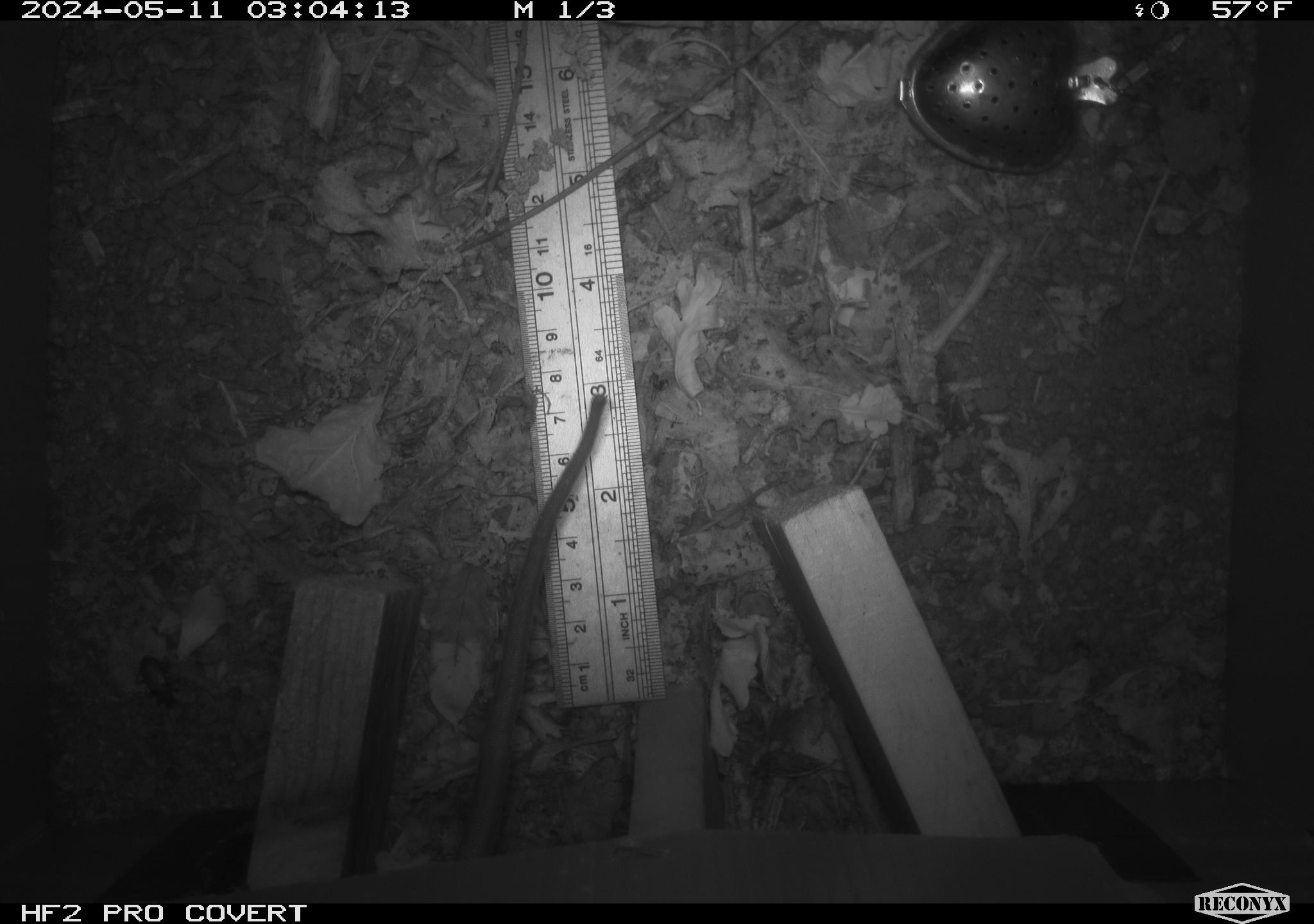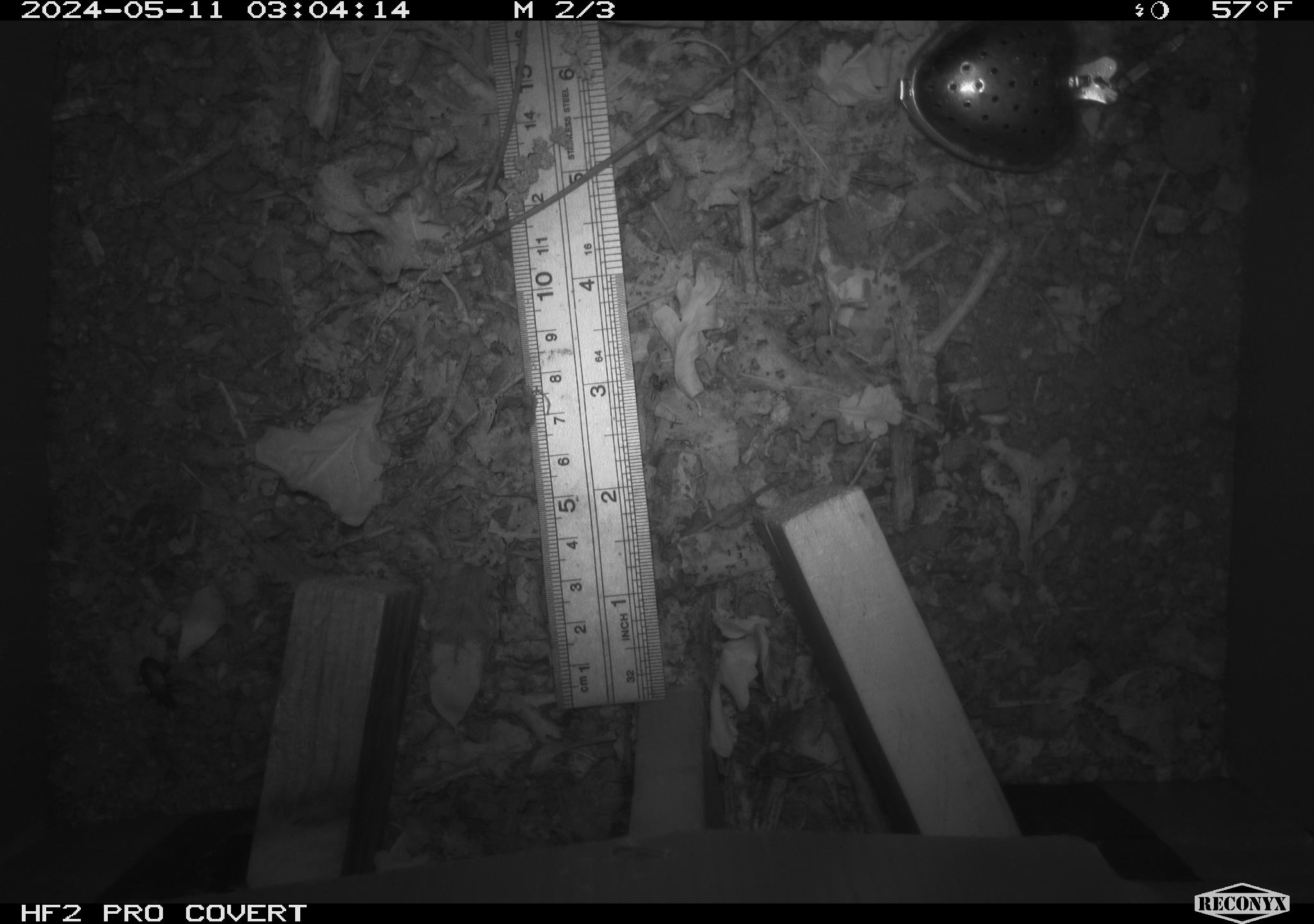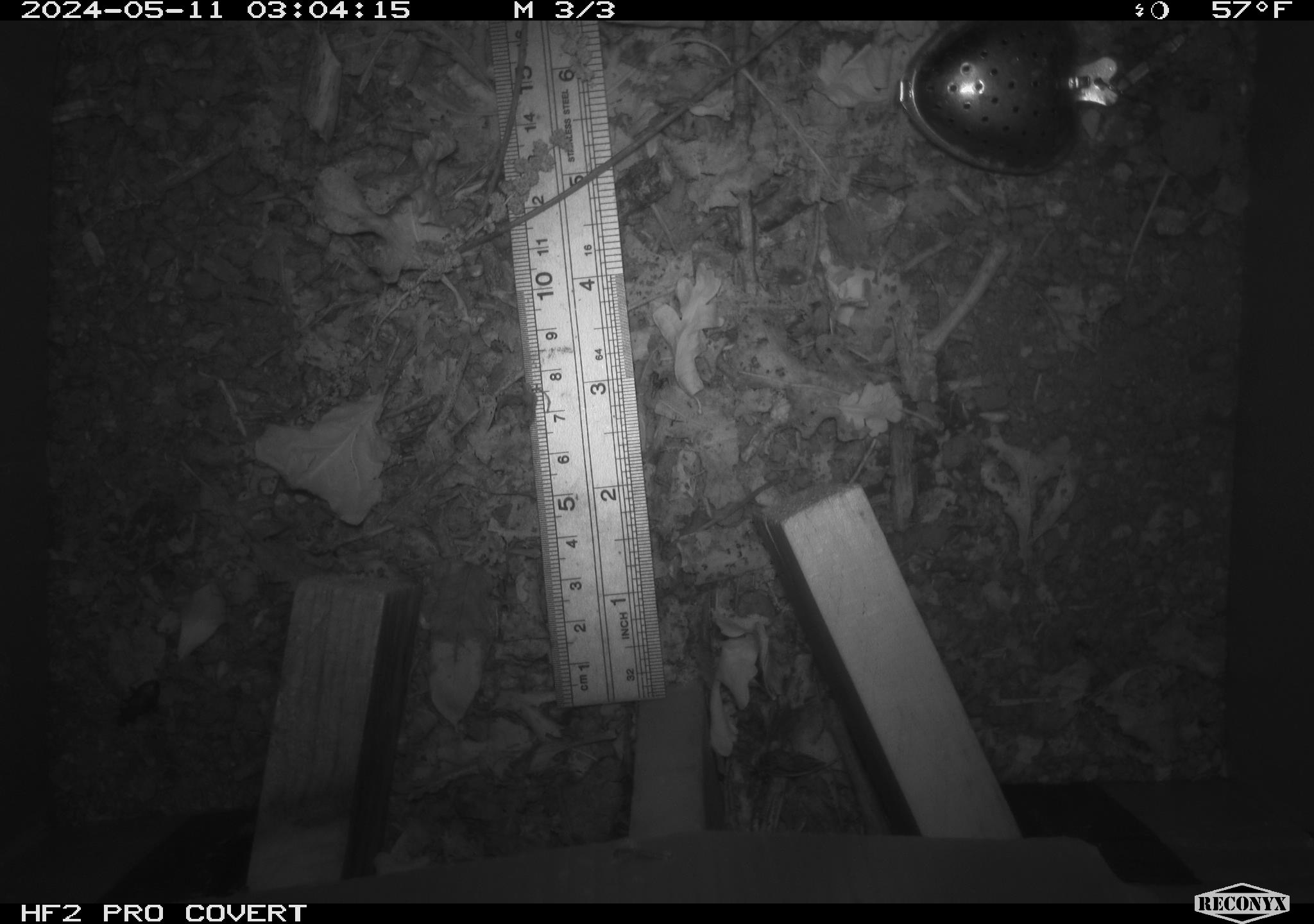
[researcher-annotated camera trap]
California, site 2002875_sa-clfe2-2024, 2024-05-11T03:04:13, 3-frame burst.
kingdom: Animalia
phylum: Chordata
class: Mammalia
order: Rodentia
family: Muridae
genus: Rattus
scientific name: Rattus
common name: rat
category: rattus species